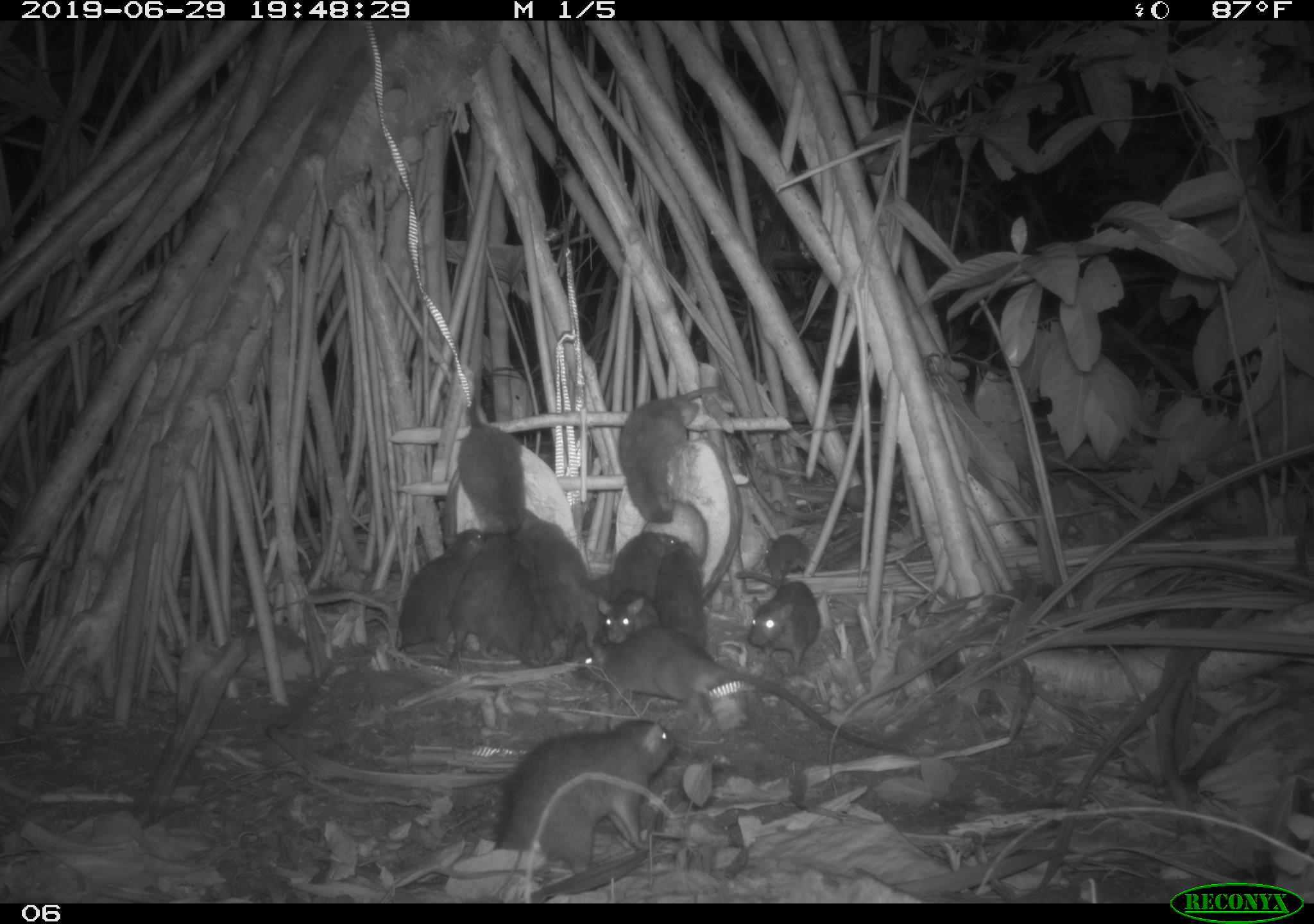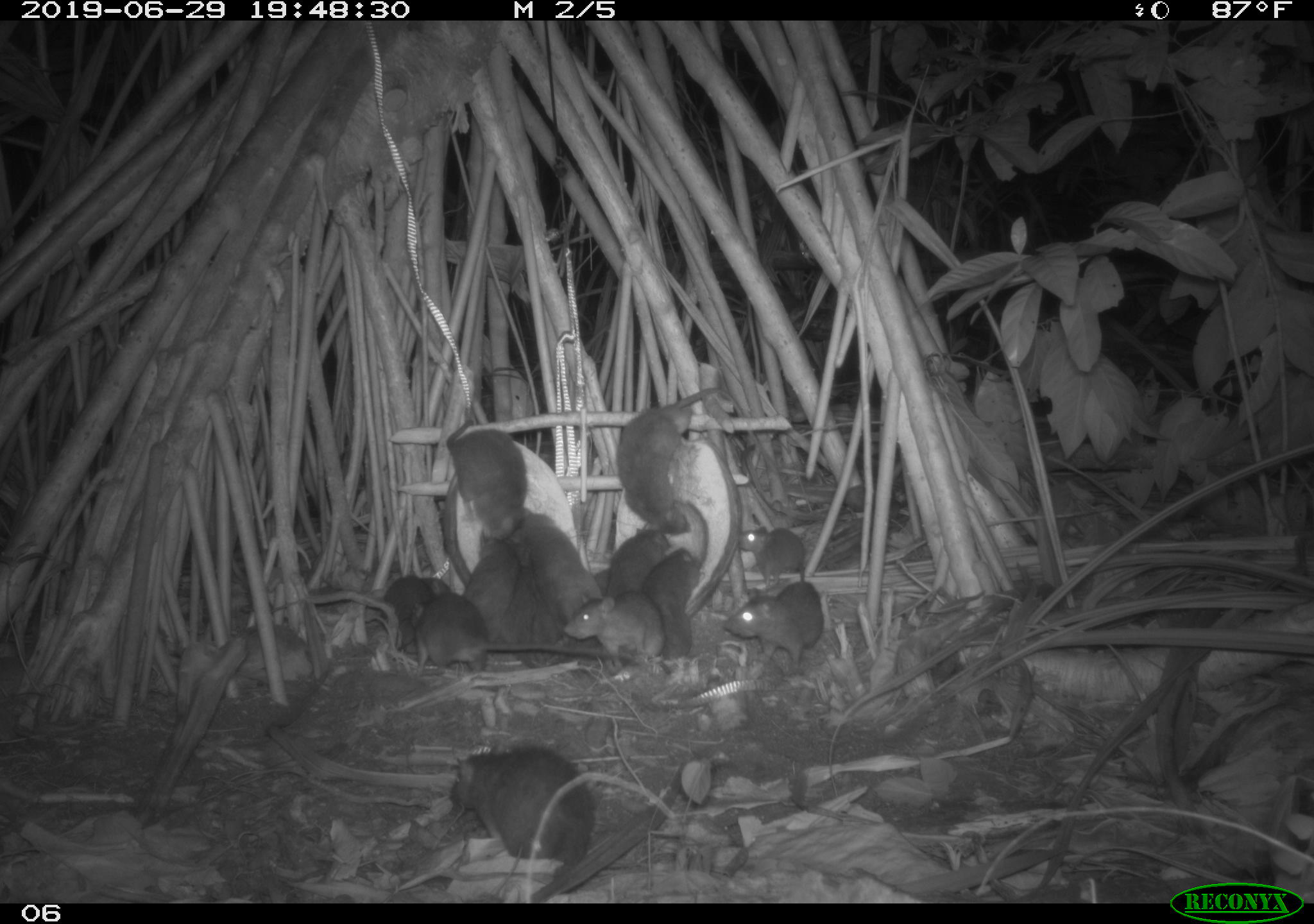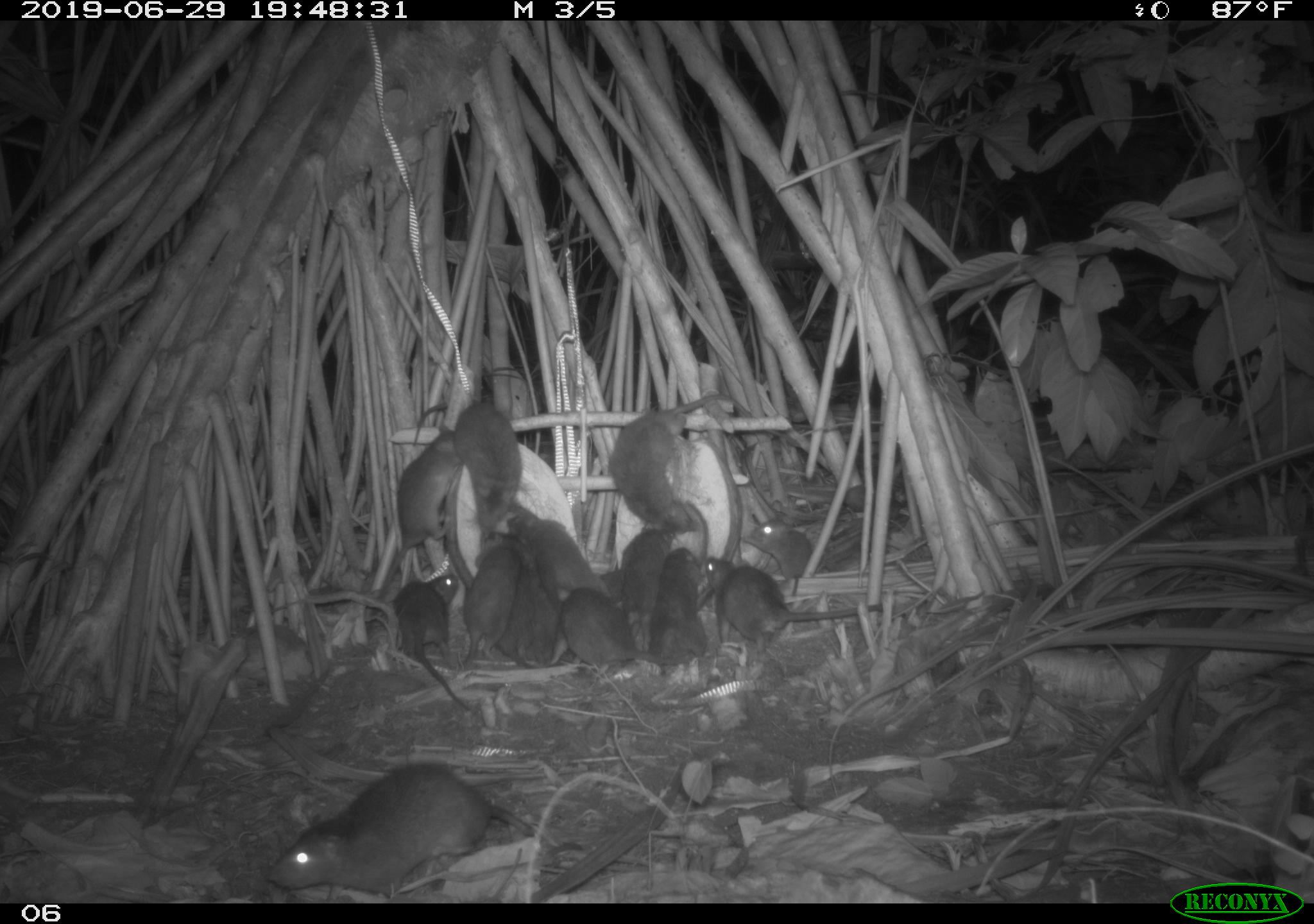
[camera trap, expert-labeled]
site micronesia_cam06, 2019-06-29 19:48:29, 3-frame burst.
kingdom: Animalia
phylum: Chordata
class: Mammalia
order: Rodentia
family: Muridae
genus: Rattus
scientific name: Rattus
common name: rat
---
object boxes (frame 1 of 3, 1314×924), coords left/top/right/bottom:
rat: 572/624/911/758; 474/712/690/873; 616/381/740/536; 513/507/610/672; 395/522/492/671; 457/401/537/545; 446/530/524/667; 747/574/828/671; 649/530/713/647; 549/571/618/660; 736/528/822/599; 604/529/685/603; 489/556/541/671; 597/586/665/651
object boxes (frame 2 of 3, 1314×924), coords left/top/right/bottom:
rat: 447/740/606/900; 612/381/751/543; 407/588/612/694; 441/413/533/544; 720/585/833/677; 632/540/710/669; 520/507/604/625; 565/587/670/672; 502/535/560/677; 371/565/457/651; 464/531/516/647; 599/524/678/599; 733/521/815/587; 569/570/612/658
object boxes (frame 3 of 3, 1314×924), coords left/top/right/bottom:
rat: 263/750/567/898; 606/387/763/550; 363/428/467/631; 692/554/889/647; 409/398/527/538; 552/584/696/679; 393/565/476/725; 457/526/529/672; 507/505/611/603; 647/544/706/690; 501/536/563/669; 618/520/680/616; 740/515/820/587; 595/560/629/607